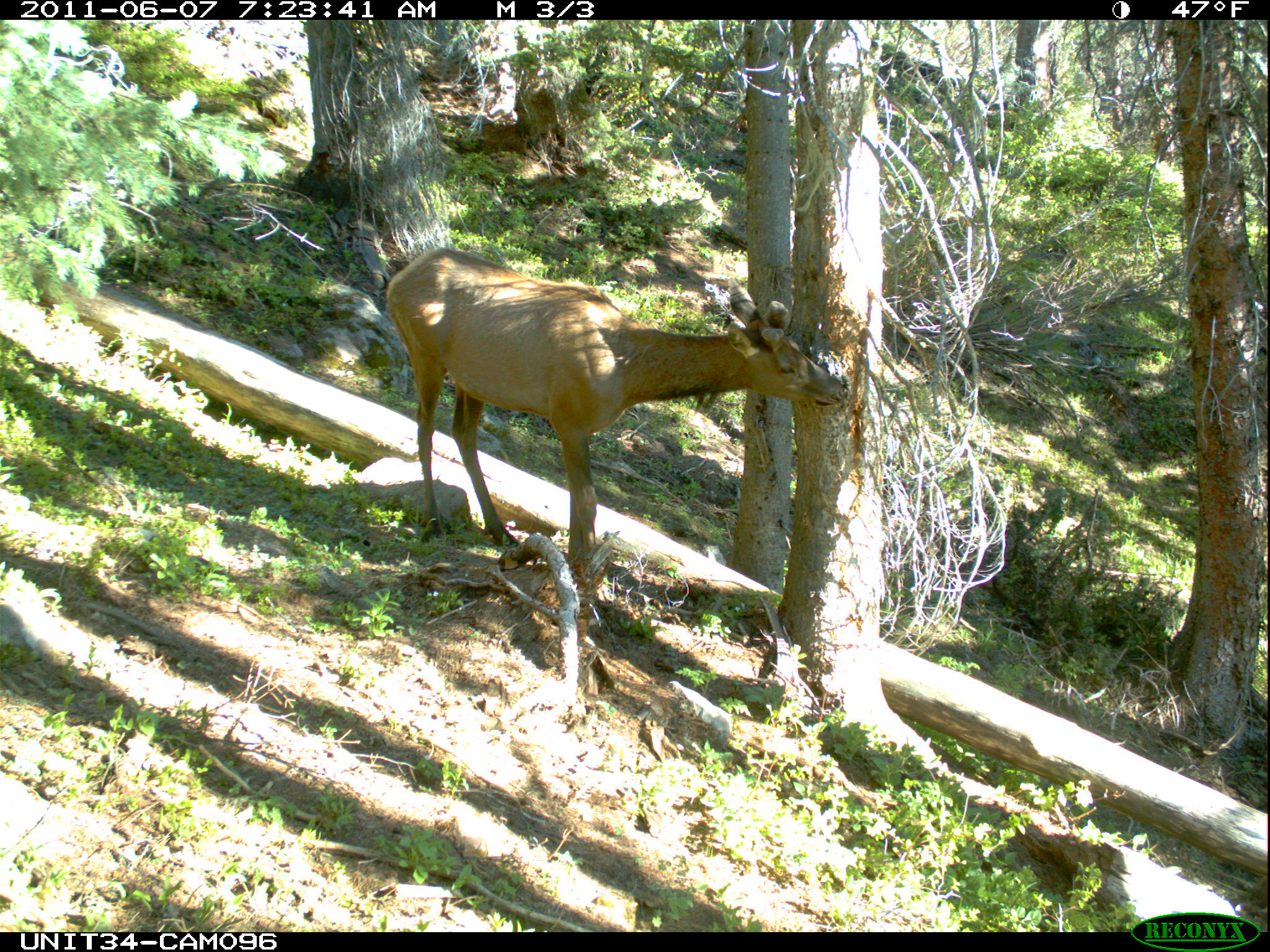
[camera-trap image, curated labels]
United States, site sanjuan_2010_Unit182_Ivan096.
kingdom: Animalia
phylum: Chordata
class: Mammalia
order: Artiodactyla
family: Cervidae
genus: Cervus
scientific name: Cervus elaphus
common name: red deer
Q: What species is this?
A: Cervus elaphus (red deer).